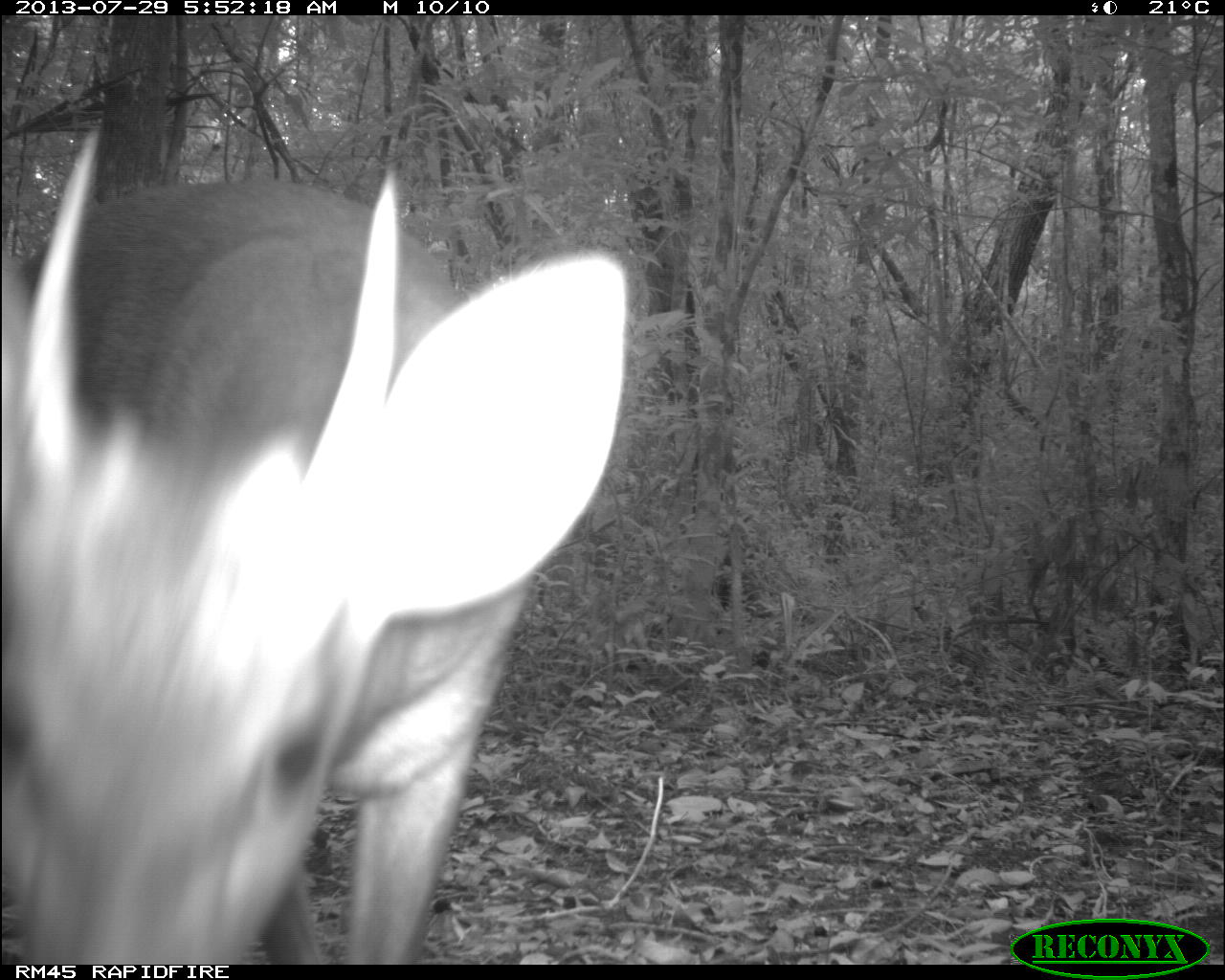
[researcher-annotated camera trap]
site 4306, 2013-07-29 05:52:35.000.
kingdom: Animalia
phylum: Chordata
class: Mammalia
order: Artiodactyla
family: Cervidae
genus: Mazama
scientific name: Mazama temama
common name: central american red brocket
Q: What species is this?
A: Mazama temama (central american red brocket).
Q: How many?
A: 1.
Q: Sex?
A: Male.